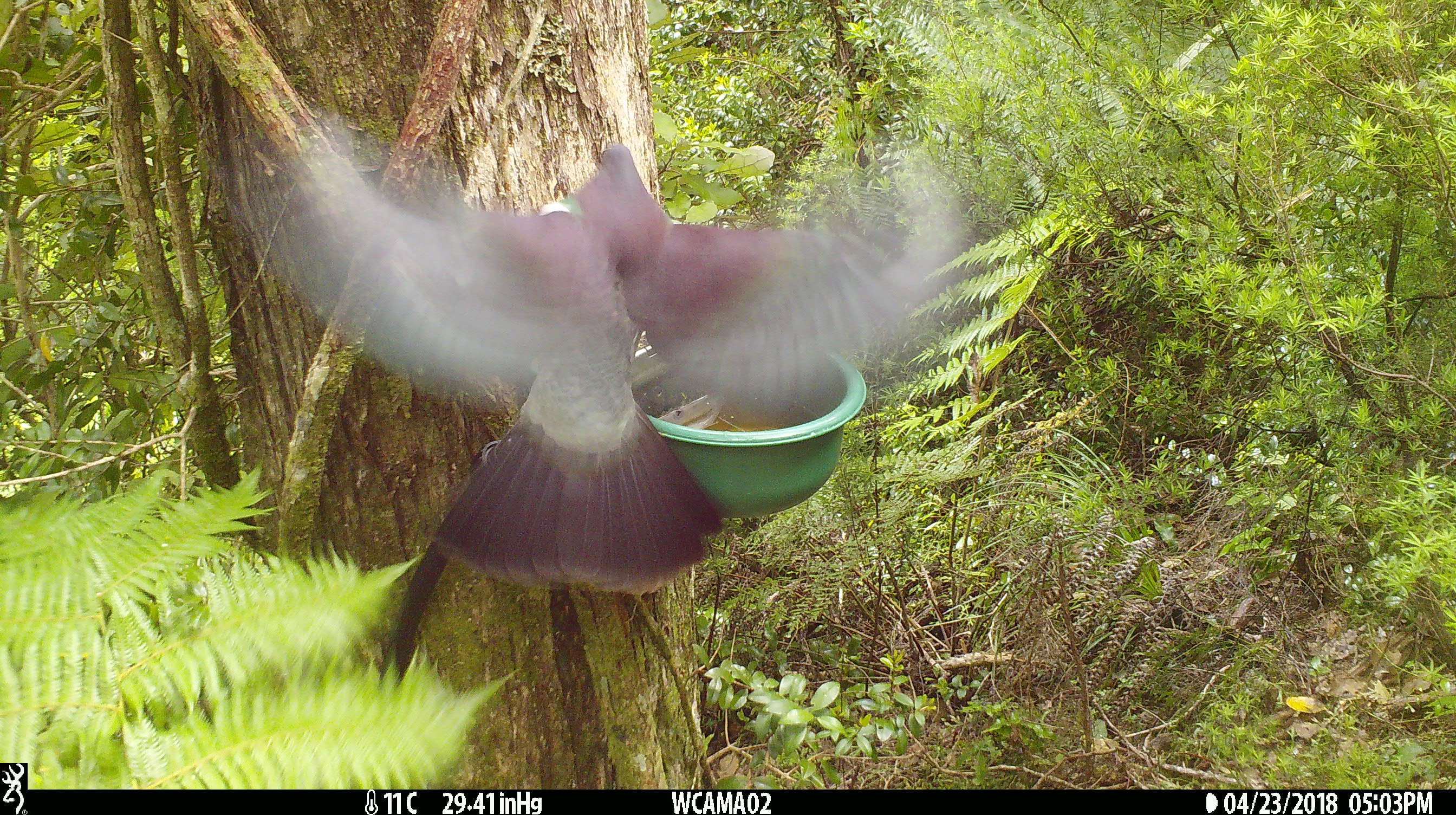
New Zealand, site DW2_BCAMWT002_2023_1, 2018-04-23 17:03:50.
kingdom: Animalia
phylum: Chordata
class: Aves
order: Columbiformes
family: Columbidae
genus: Hemiphaga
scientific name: Hemiphaga novaeseelandiae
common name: new zealand pigeon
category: kereru